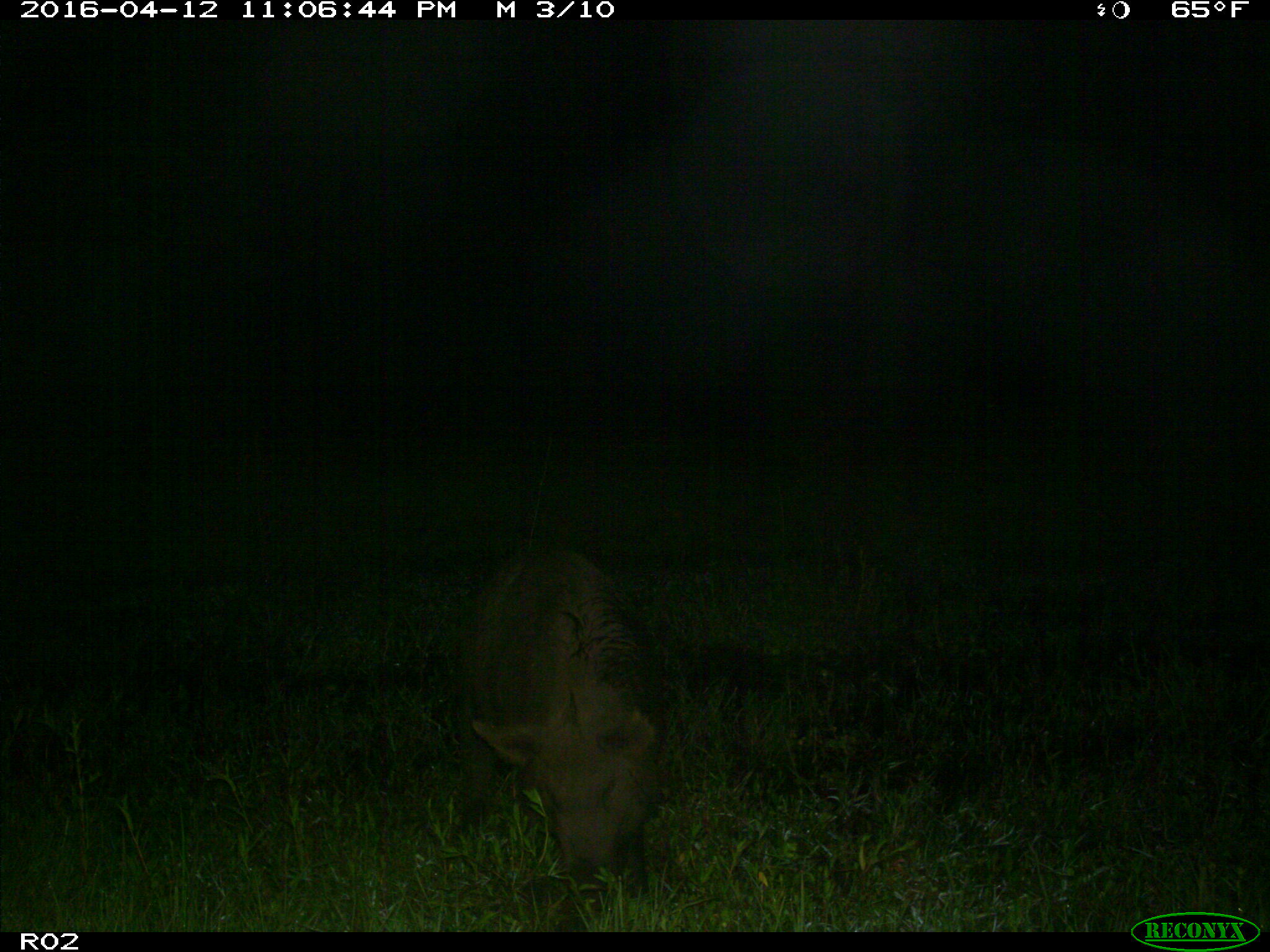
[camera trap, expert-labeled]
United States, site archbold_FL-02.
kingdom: Animalia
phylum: Chordata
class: Mammalia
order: Artiodactyla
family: Suidae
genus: Sus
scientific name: Sus scrofa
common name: wild boar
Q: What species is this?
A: Sus scrofa (wild boar).